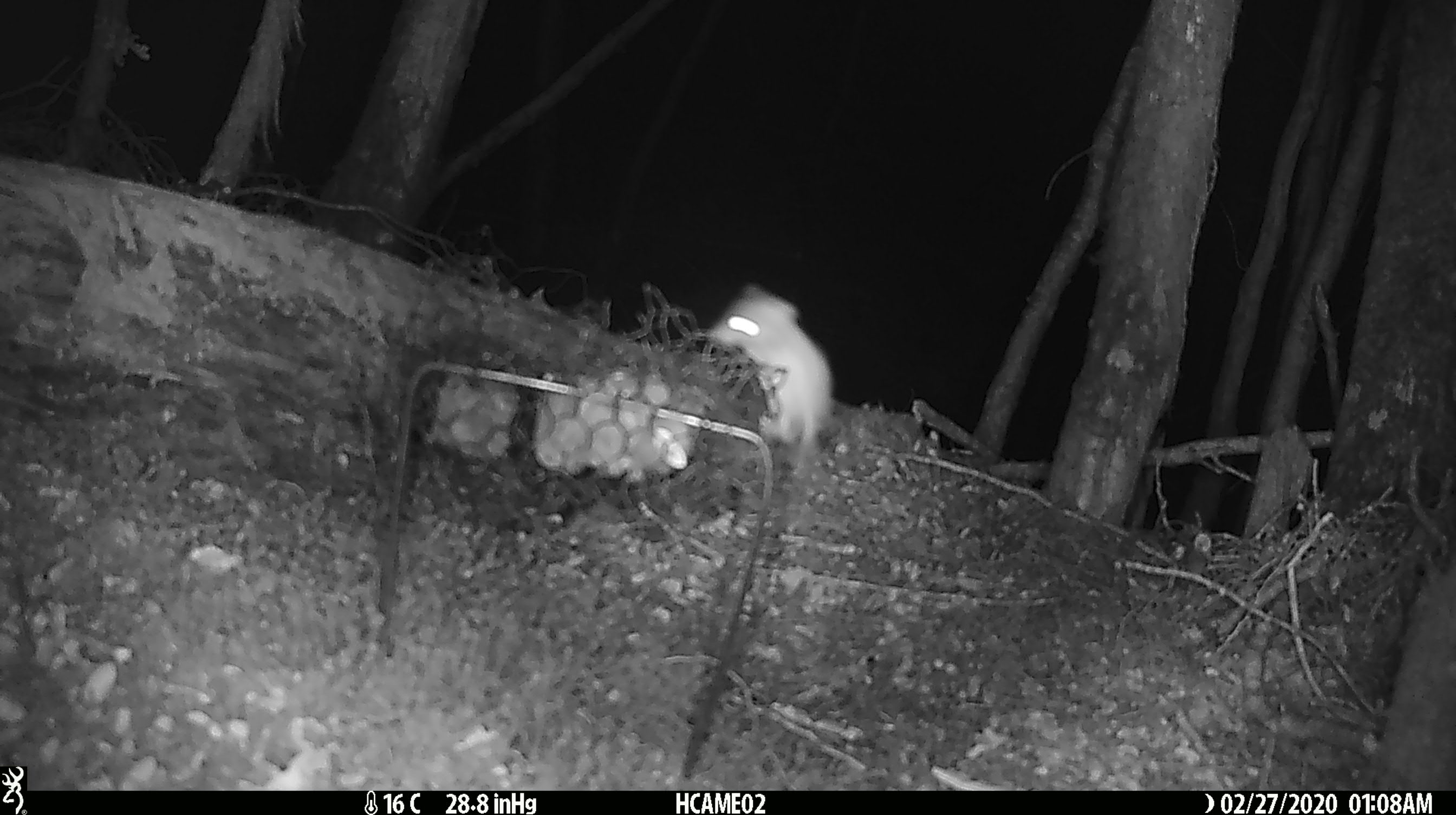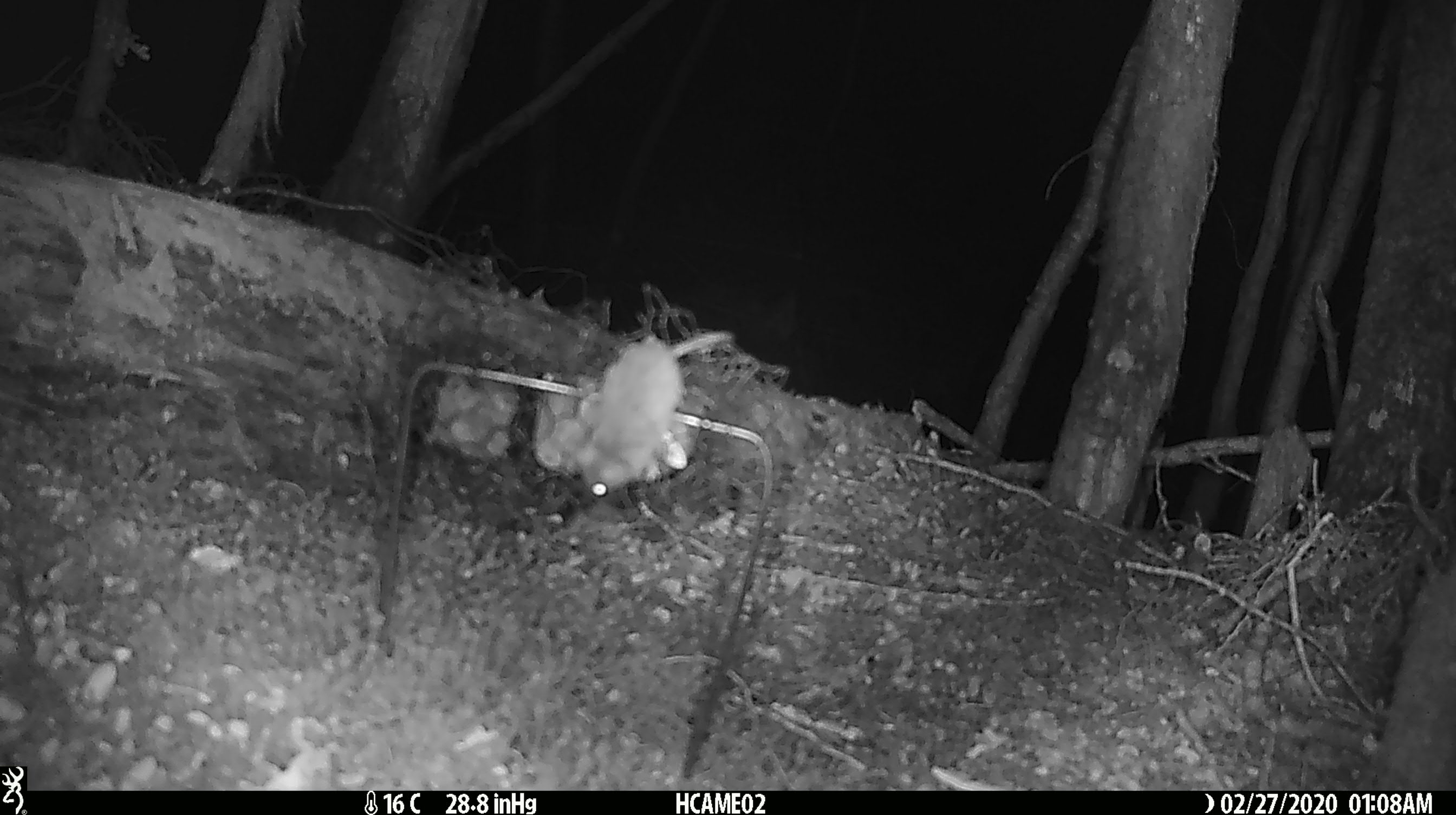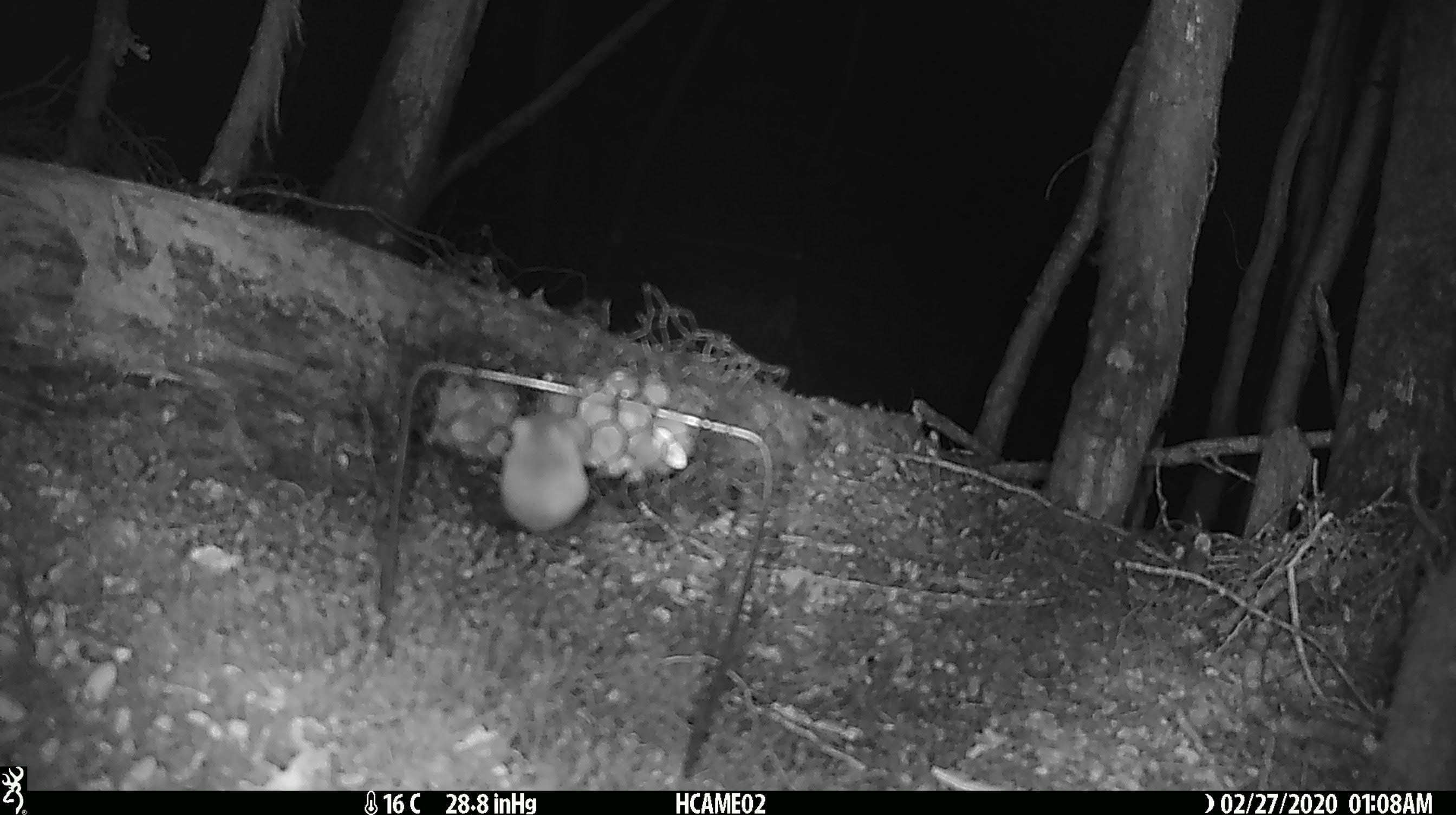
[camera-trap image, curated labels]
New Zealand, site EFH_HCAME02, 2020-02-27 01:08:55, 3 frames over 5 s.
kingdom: Animalia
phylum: Chordata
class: Mammalia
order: Rodentia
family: Muridae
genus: Mus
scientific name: Mus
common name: mouse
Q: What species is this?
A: Mouse (Mus).